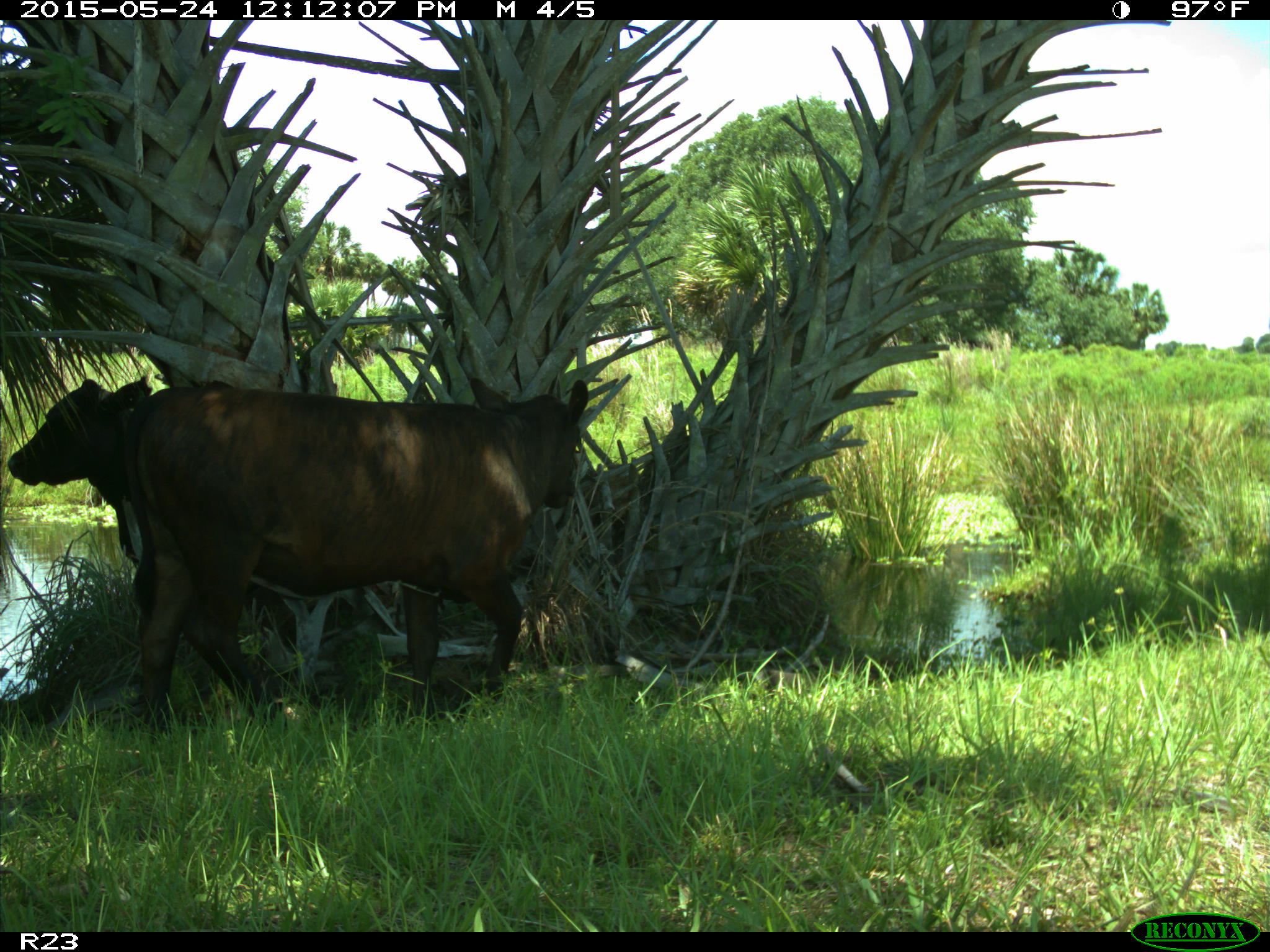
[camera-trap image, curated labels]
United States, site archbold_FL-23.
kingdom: Animalia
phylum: Chordata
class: Mammalia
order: Artiodactyla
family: Bovidae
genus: Bos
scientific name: Bos taurus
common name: domestic cow